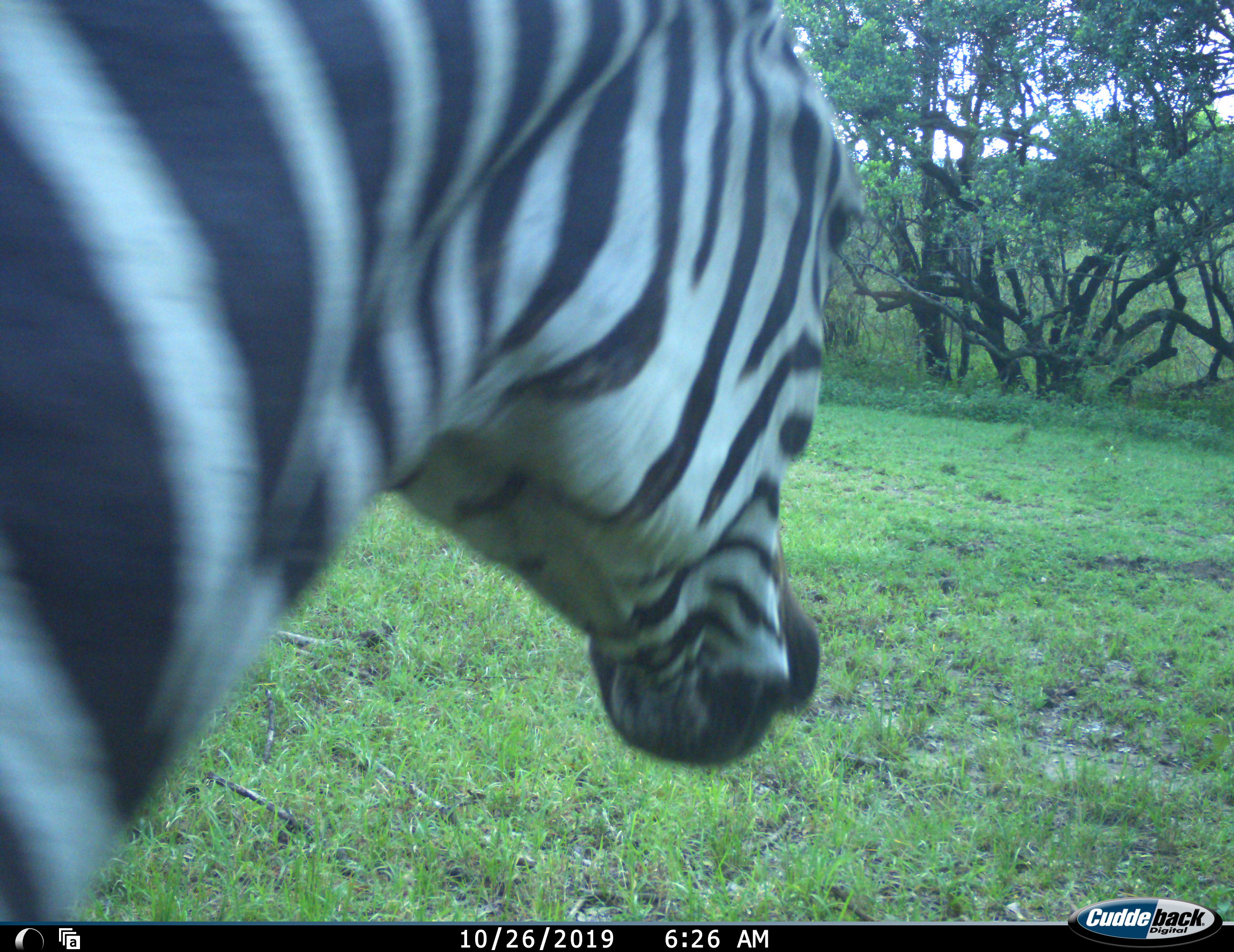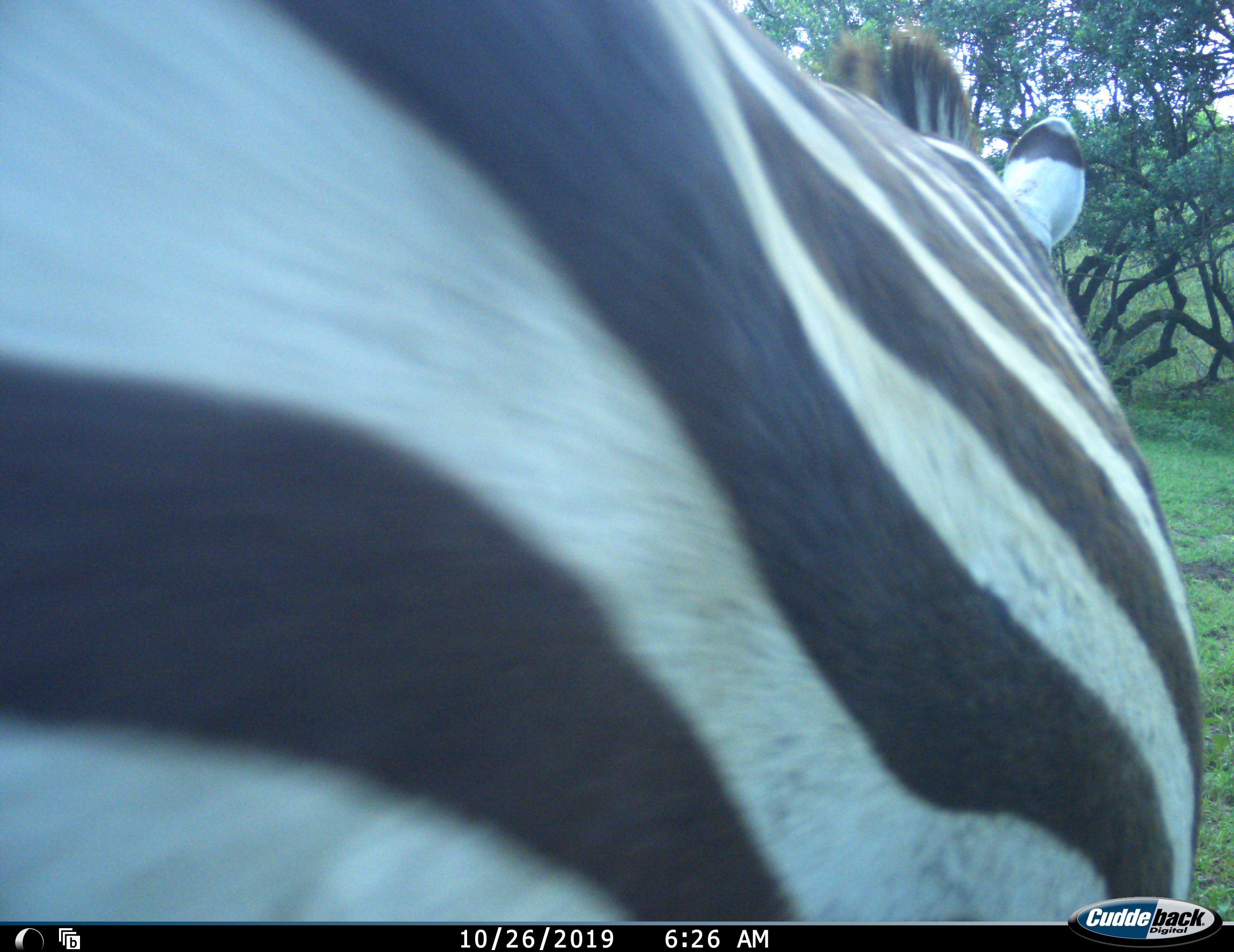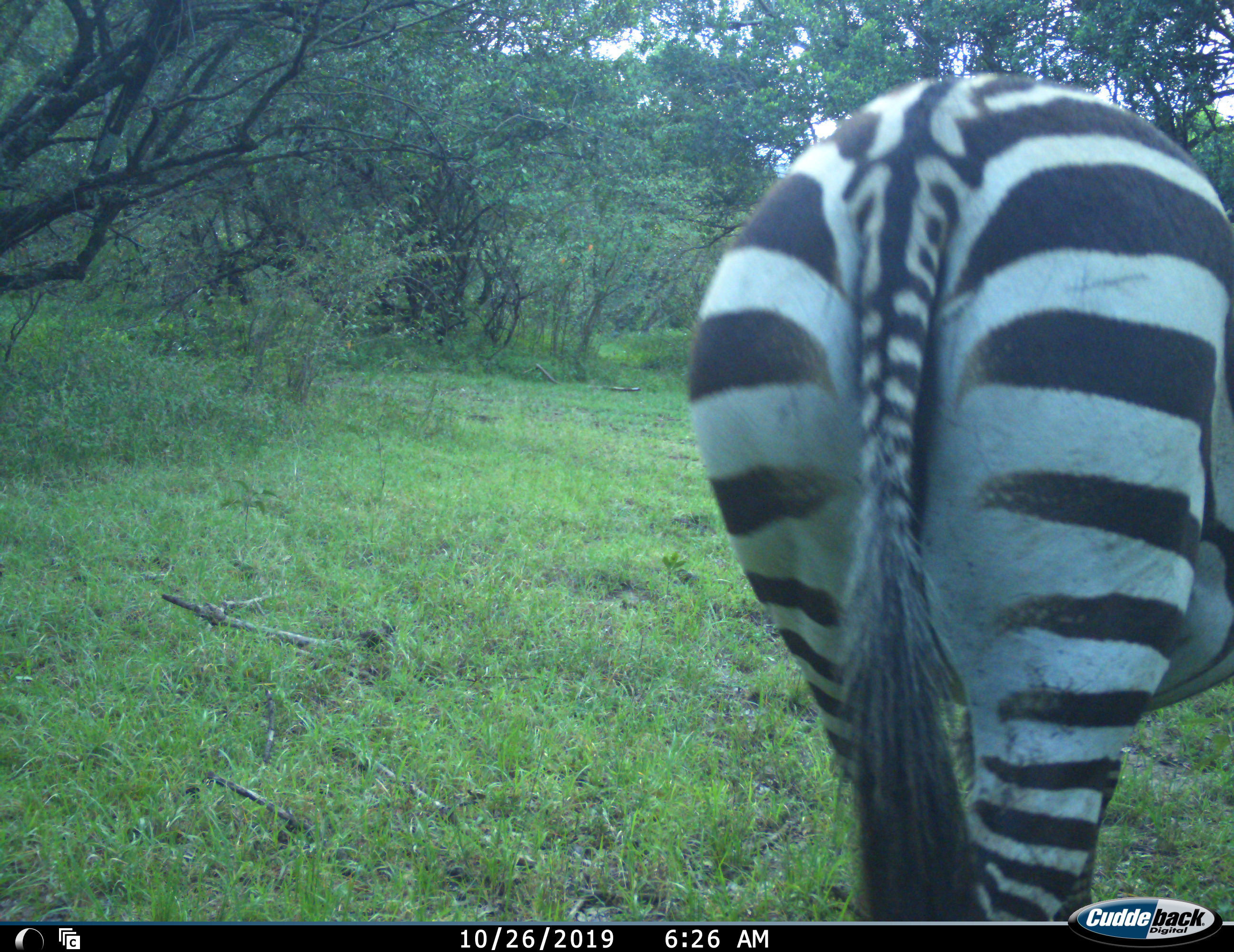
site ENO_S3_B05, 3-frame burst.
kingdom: Animalia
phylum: Chordata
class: Mammalia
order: Perissodactyla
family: Equidae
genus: Equus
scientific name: Equus quagga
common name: plains zebra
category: zebraplains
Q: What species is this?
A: Zebraplains (plains zebra) (Equus quagga).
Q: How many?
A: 1.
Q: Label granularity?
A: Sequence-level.